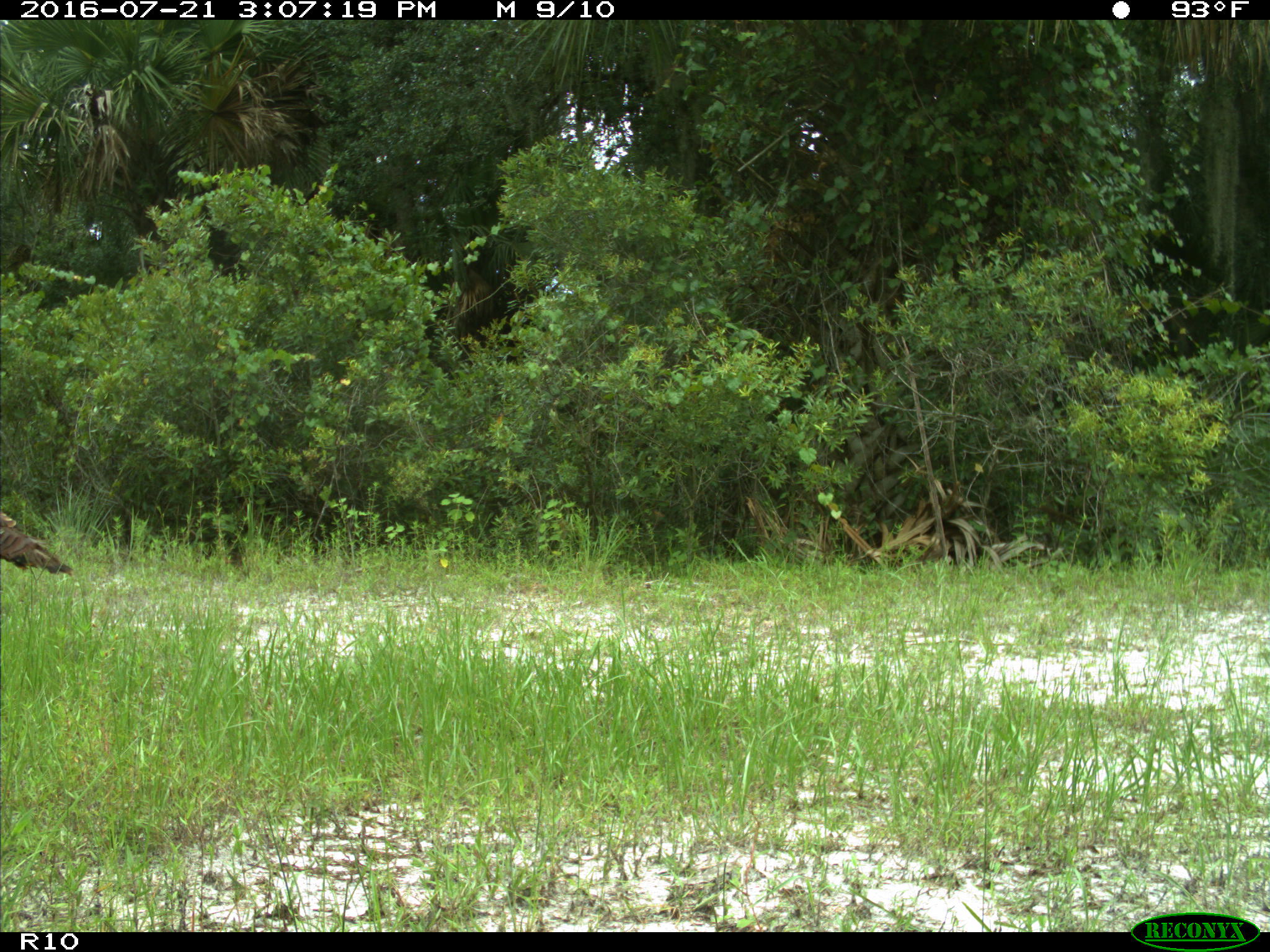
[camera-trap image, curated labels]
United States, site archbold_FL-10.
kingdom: Animalia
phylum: Chordata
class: Aves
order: Galliformes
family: Phasianidae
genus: Meleagris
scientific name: Meleagris gallopavo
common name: wild turkey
Meleagris gallopavo (wild turkey).